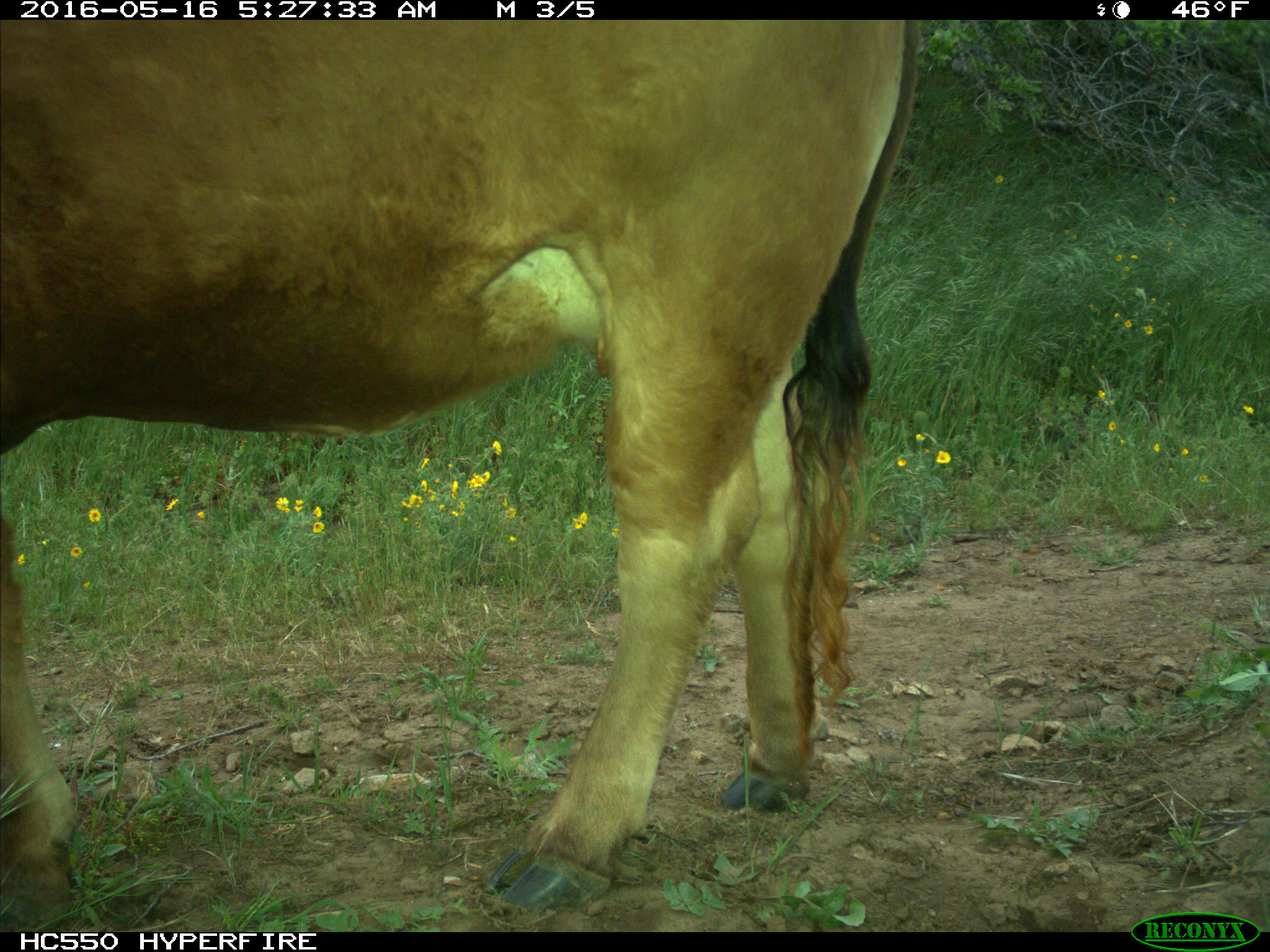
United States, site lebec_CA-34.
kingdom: Animalia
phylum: Chordata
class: Mammalia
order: Artiodactyla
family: Bovidae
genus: Bos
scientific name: Bos taurus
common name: domestic cow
Bos taurus (domestic cow).